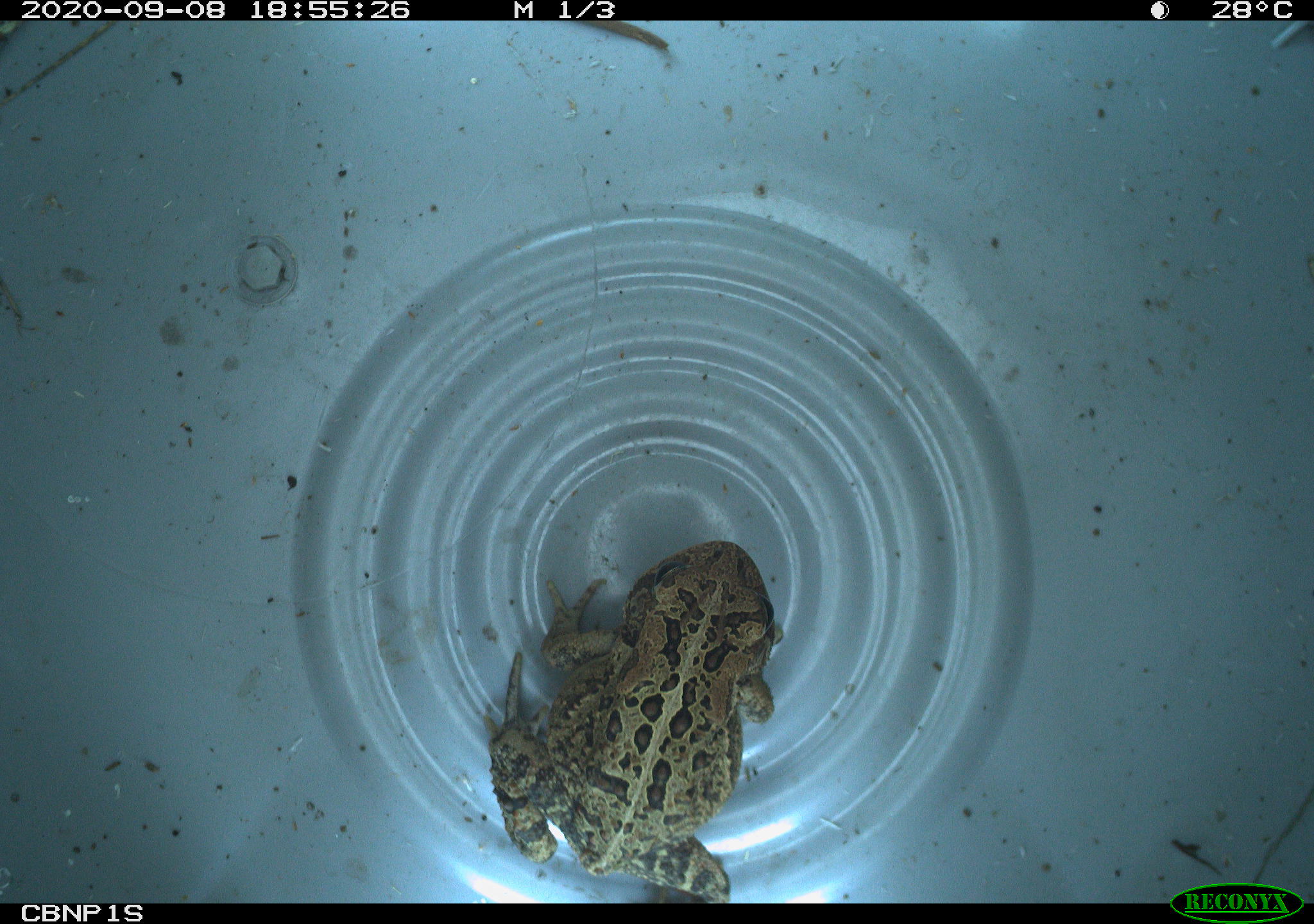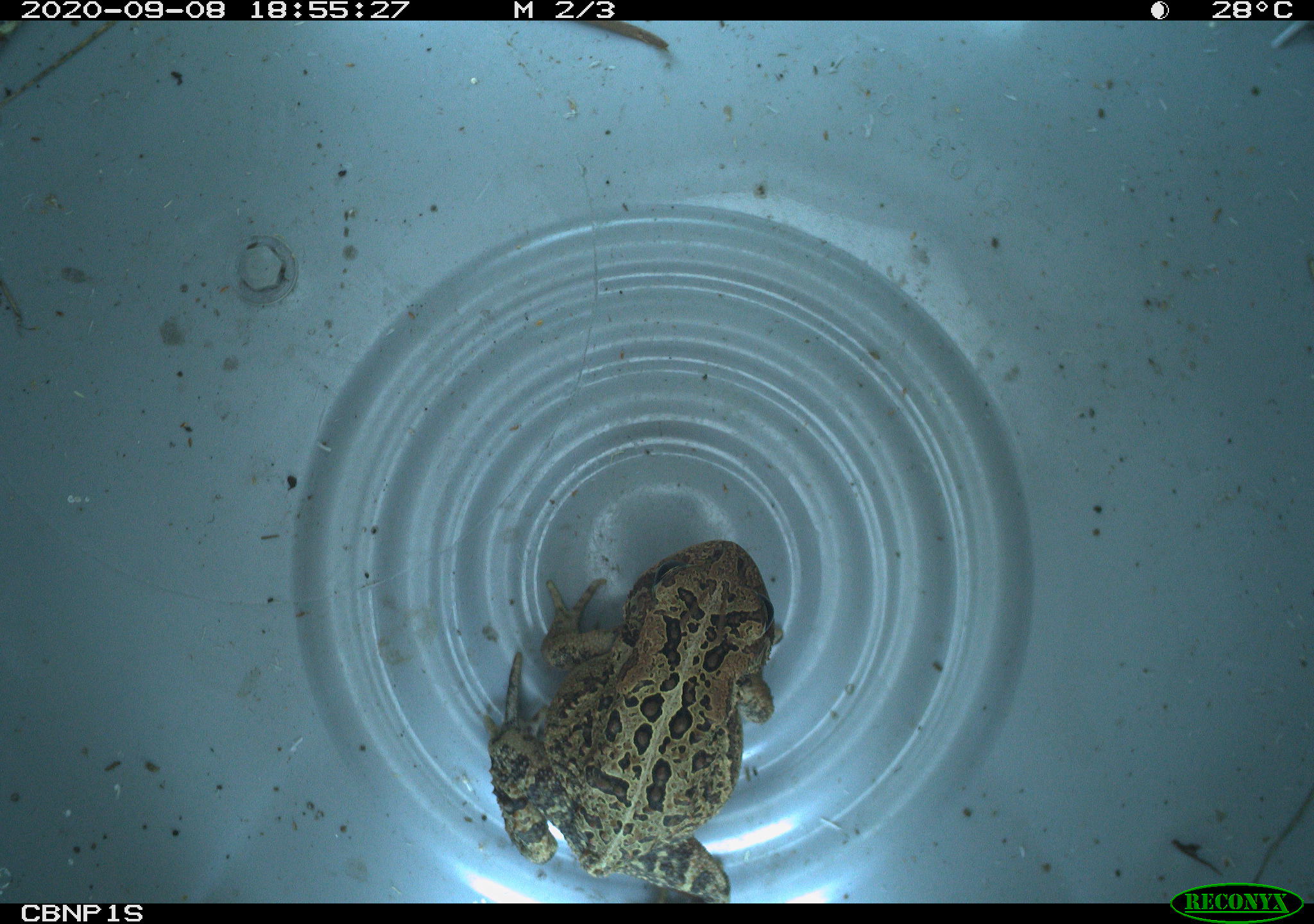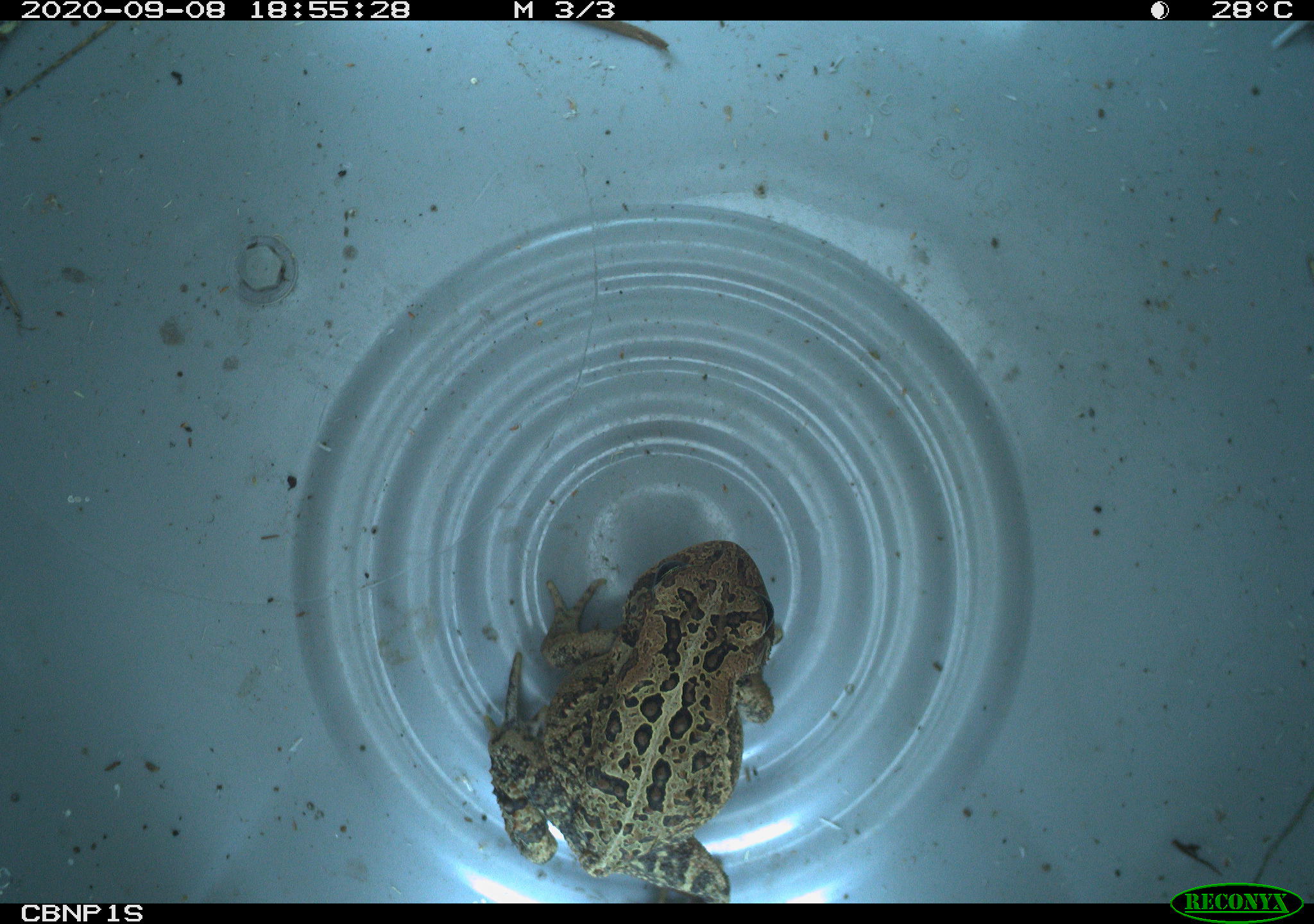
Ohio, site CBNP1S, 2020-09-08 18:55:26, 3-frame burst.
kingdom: Animalia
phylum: Chordata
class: Amphibia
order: Anura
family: Bufonidae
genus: Anaxyrus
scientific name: Anaxyrus americanus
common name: american toad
American toad (Anaxyrus americanus).